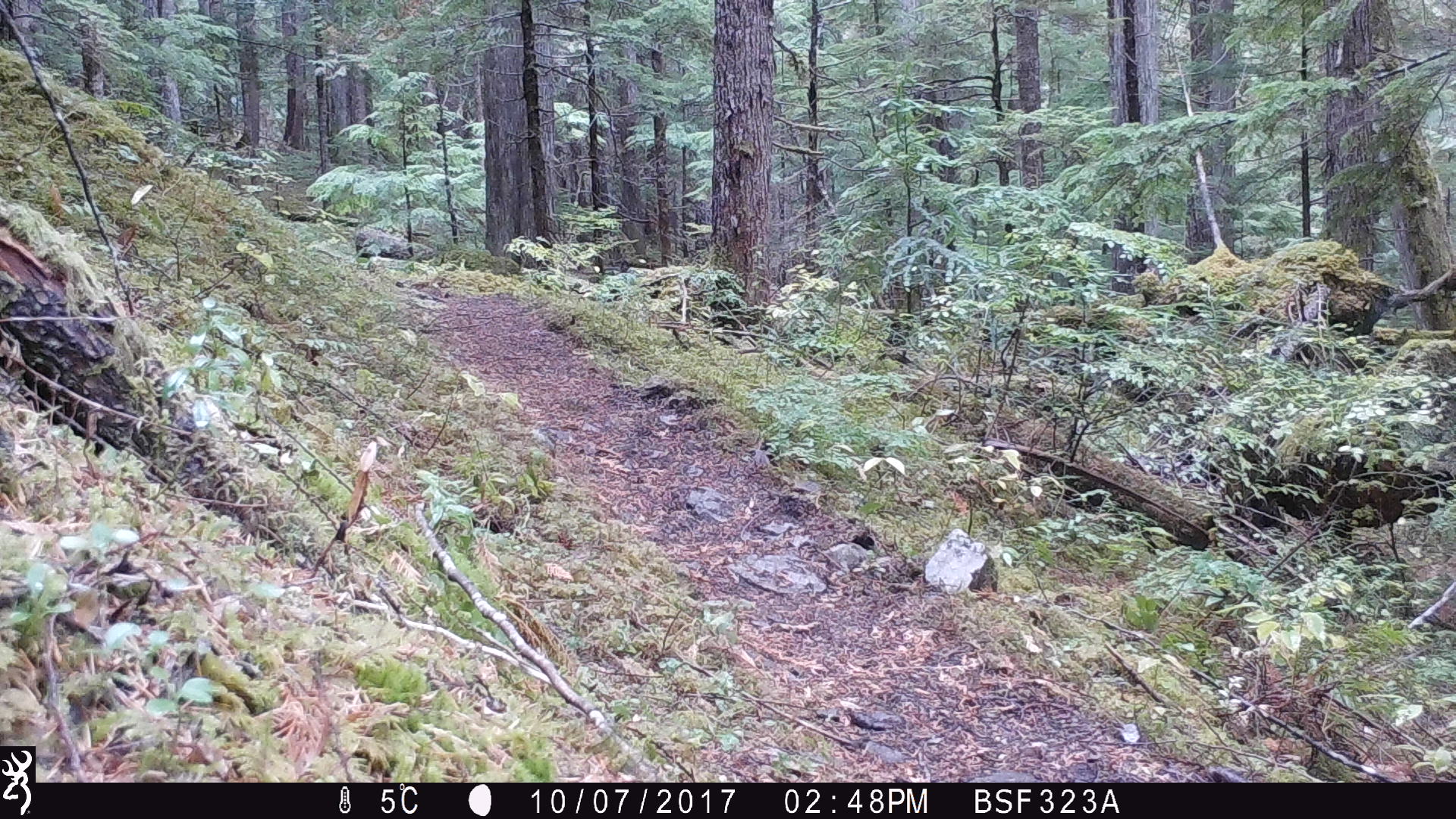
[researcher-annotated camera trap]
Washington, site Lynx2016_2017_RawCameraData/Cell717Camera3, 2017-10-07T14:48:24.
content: no animal present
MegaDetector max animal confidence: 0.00